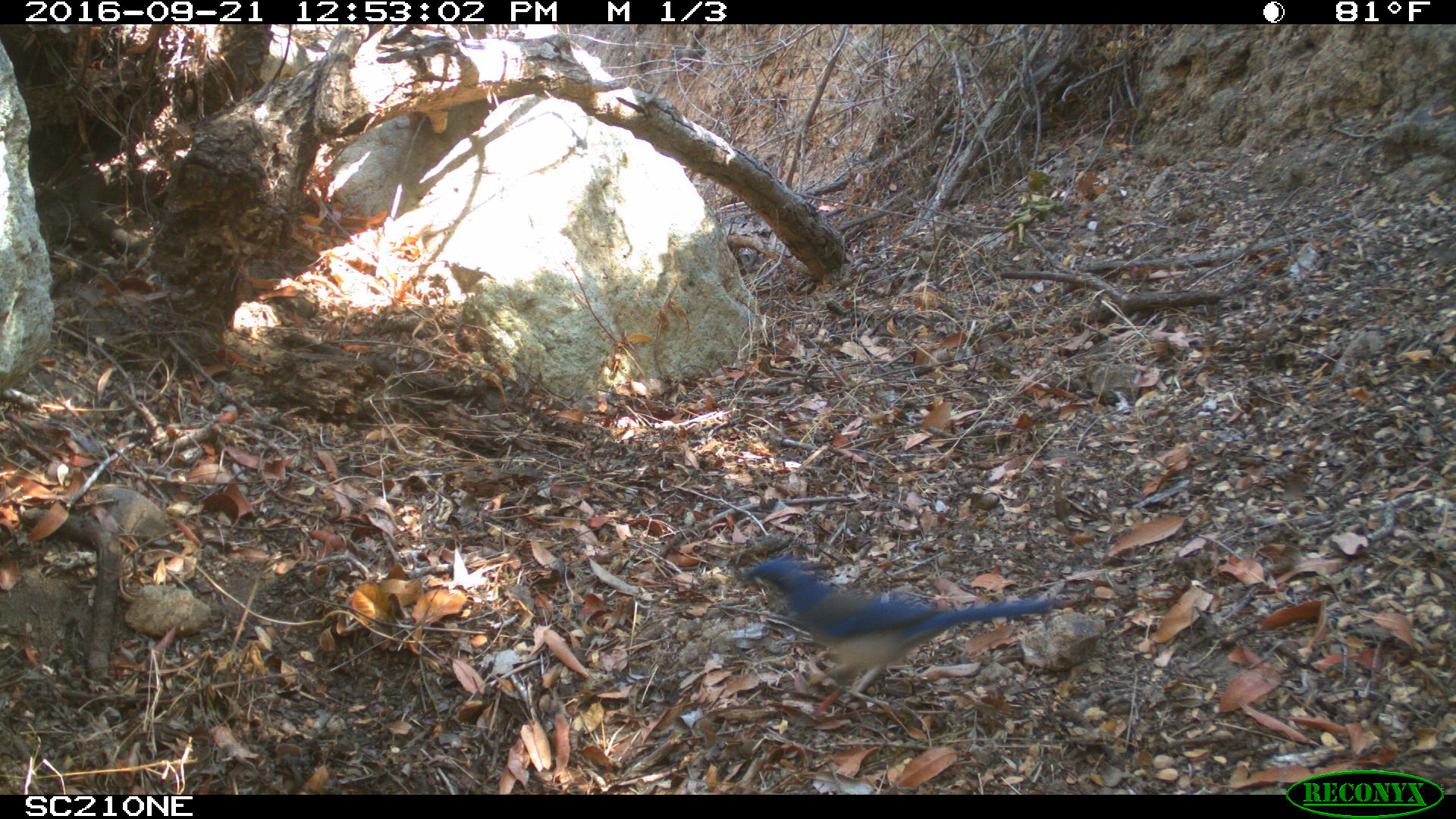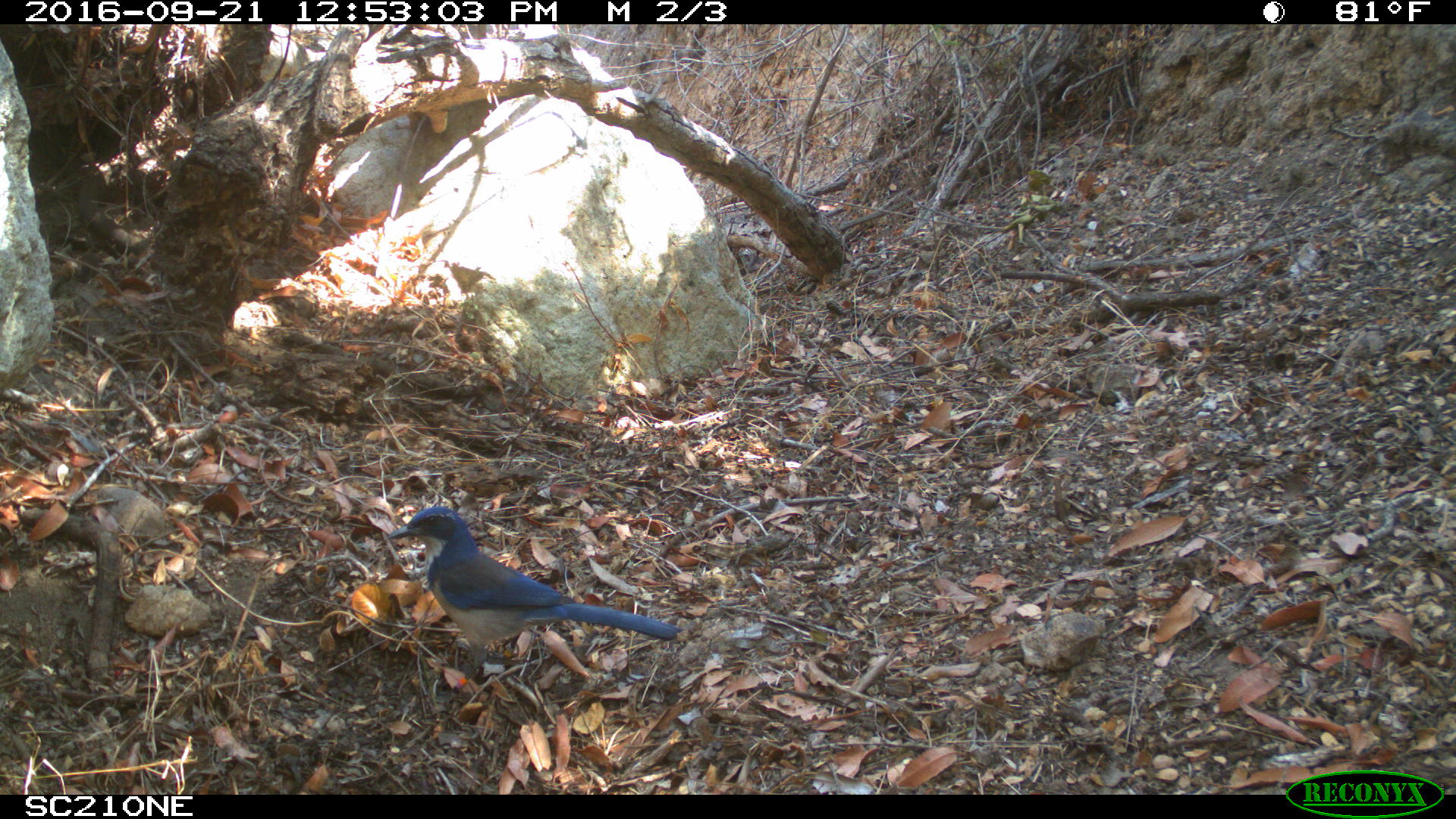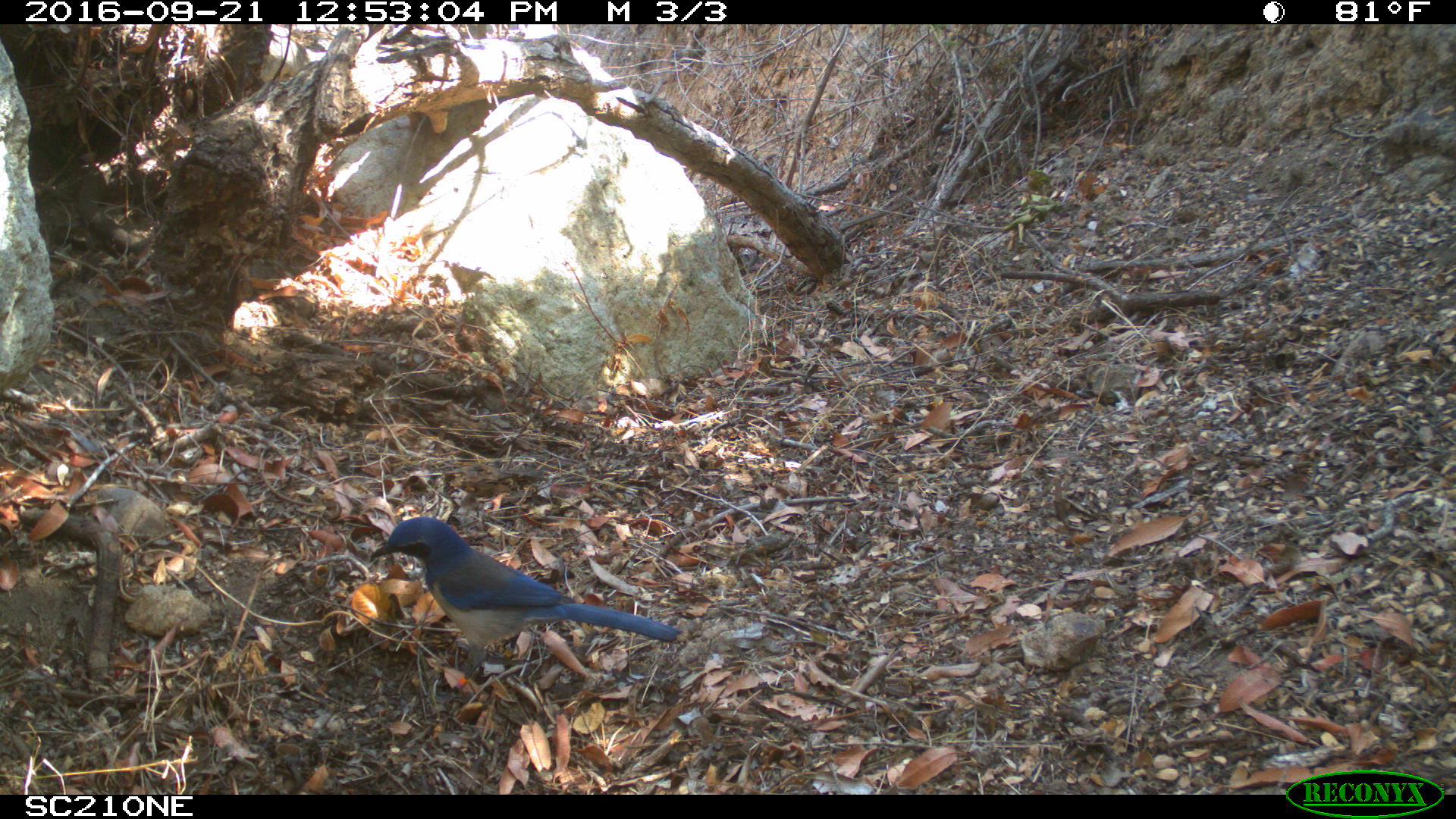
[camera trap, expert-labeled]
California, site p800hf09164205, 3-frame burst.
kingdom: Animalia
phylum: Chordata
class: Aves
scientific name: Aves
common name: bird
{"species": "bird (Aves)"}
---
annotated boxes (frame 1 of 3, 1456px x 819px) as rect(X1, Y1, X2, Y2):
bird: rect(742, 557, 1056, 712)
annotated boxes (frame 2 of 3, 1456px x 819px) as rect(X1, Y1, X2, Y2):
bird: rect(384, 506, 683, 701)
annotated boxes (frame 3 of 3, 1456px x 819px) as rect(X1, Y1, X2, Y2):
bird: rect(370, 516, 679, 705)